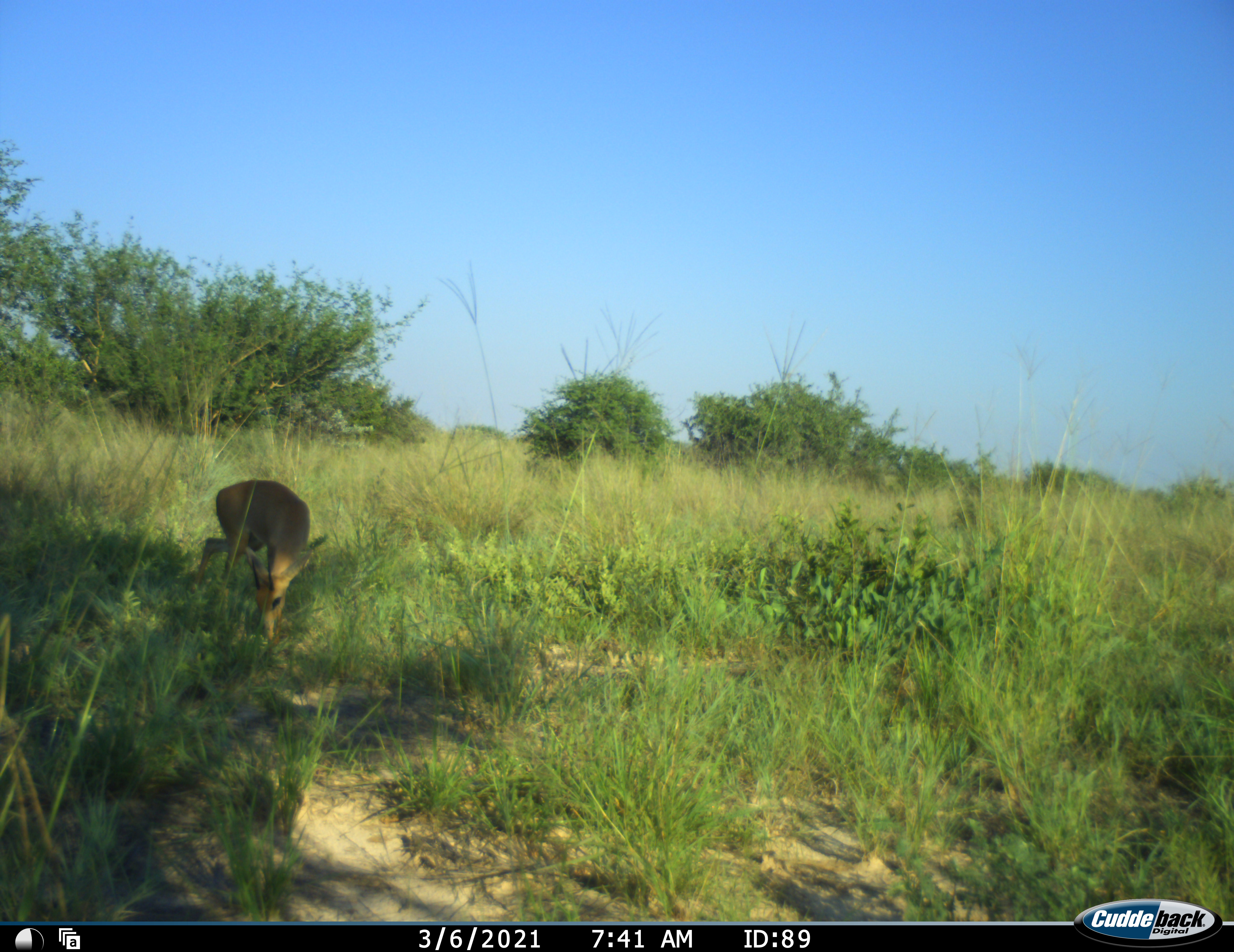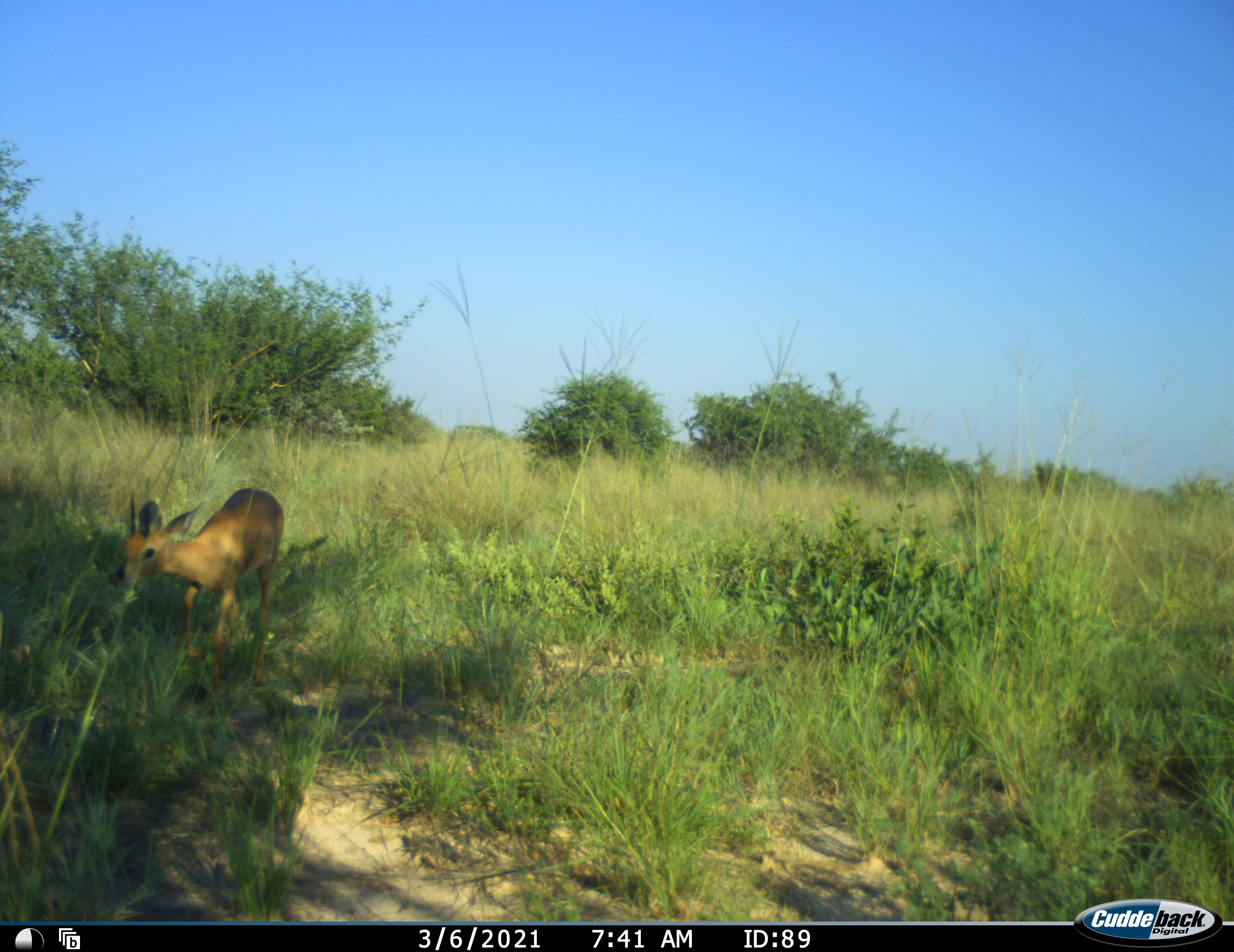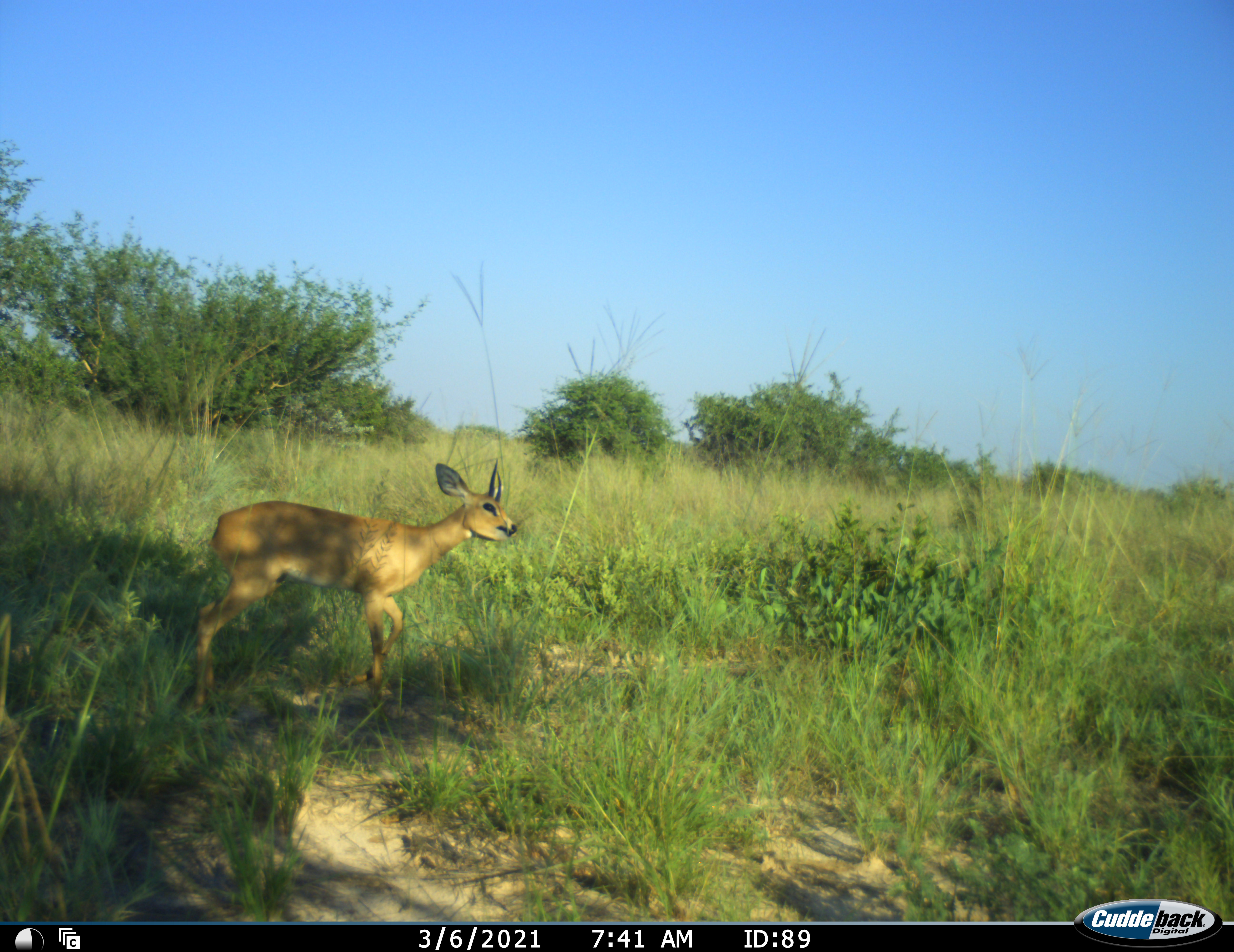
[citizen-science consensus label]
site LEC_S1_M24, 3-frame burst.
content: unidentified animal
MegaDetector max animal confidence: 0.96